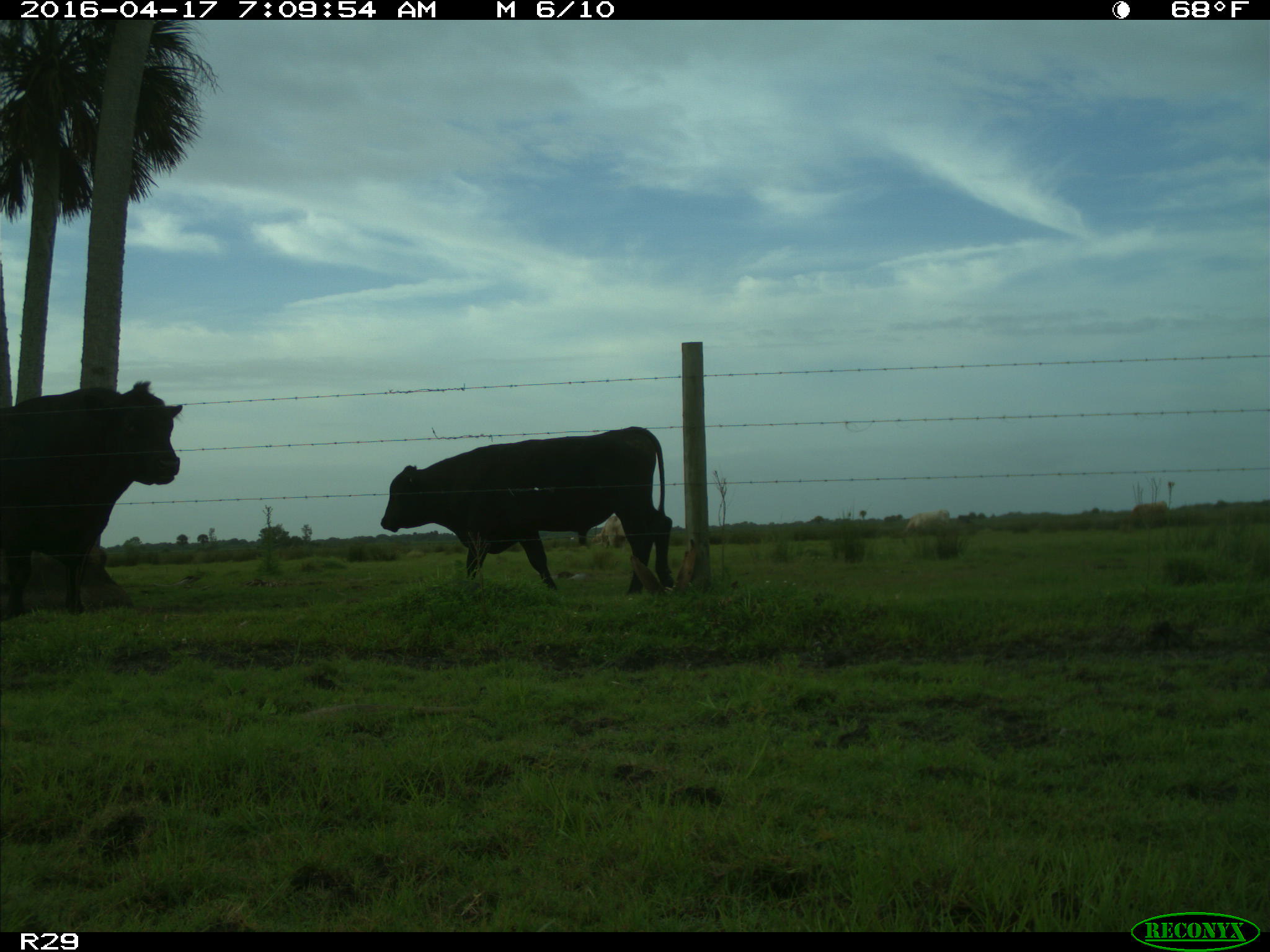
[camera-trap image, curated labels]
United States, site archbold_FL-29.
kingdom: Animalia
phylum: Chordata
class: Mammalia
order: Artiodactyla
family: Bovidae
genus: Bos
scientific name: Bos taurus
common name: domestic cow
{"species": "Bos taurus (domestic cow)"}